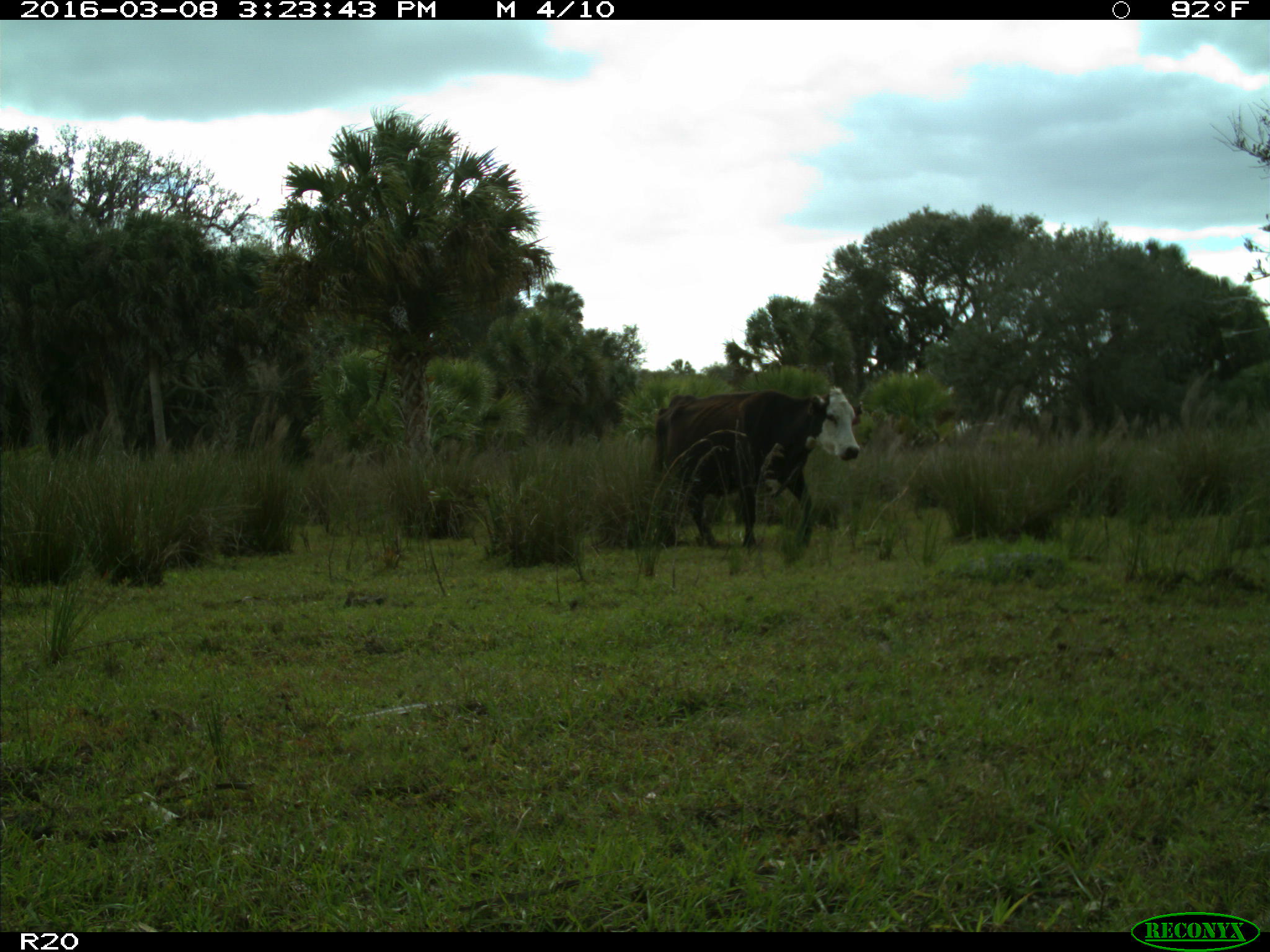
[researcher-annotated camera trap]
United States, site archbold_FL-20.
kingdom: Animalia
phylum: Chordata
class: Mammalia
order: Artiodactyla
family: Bovidae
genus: Bos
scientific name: Bos taurus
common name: domestic cow